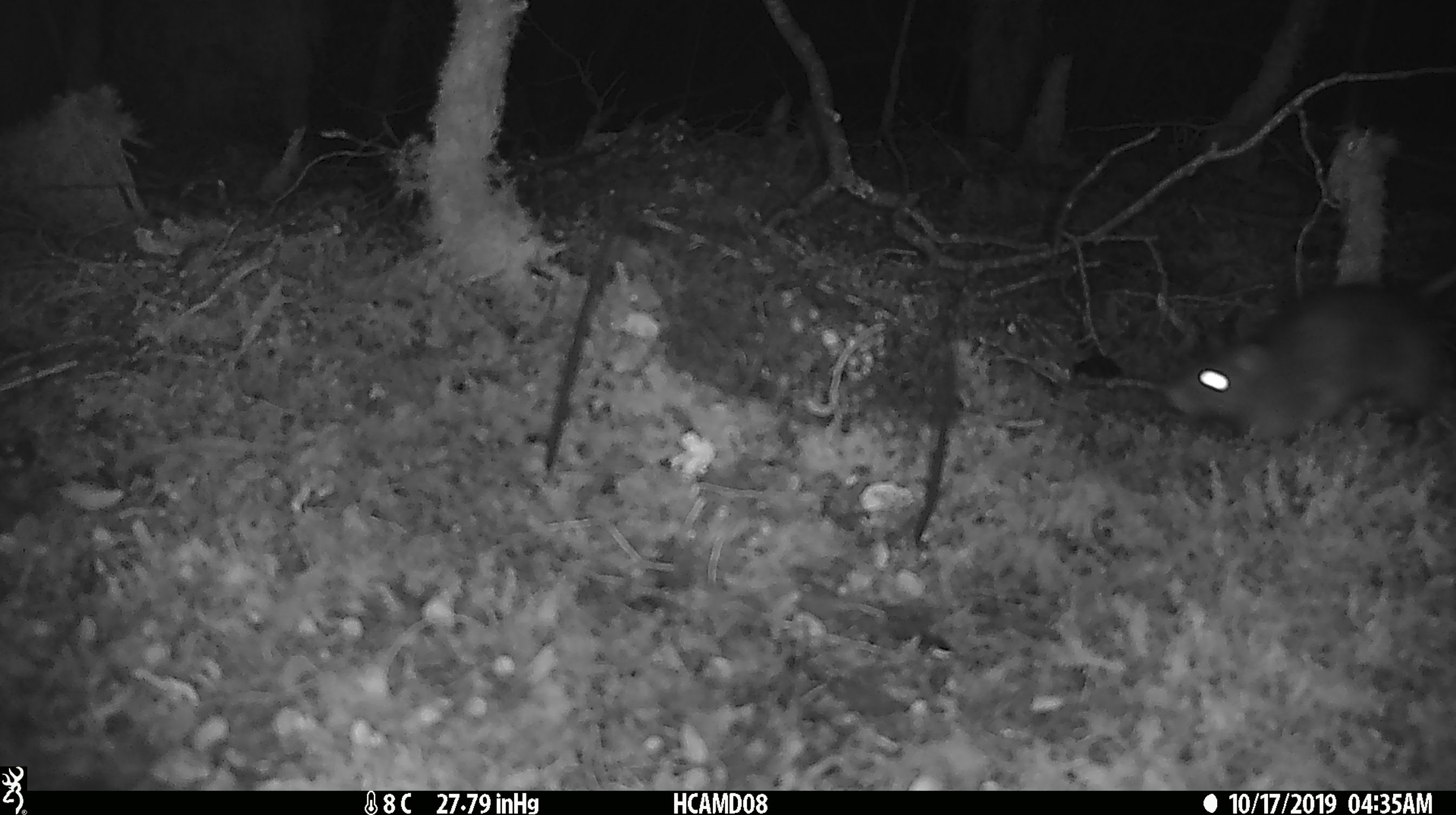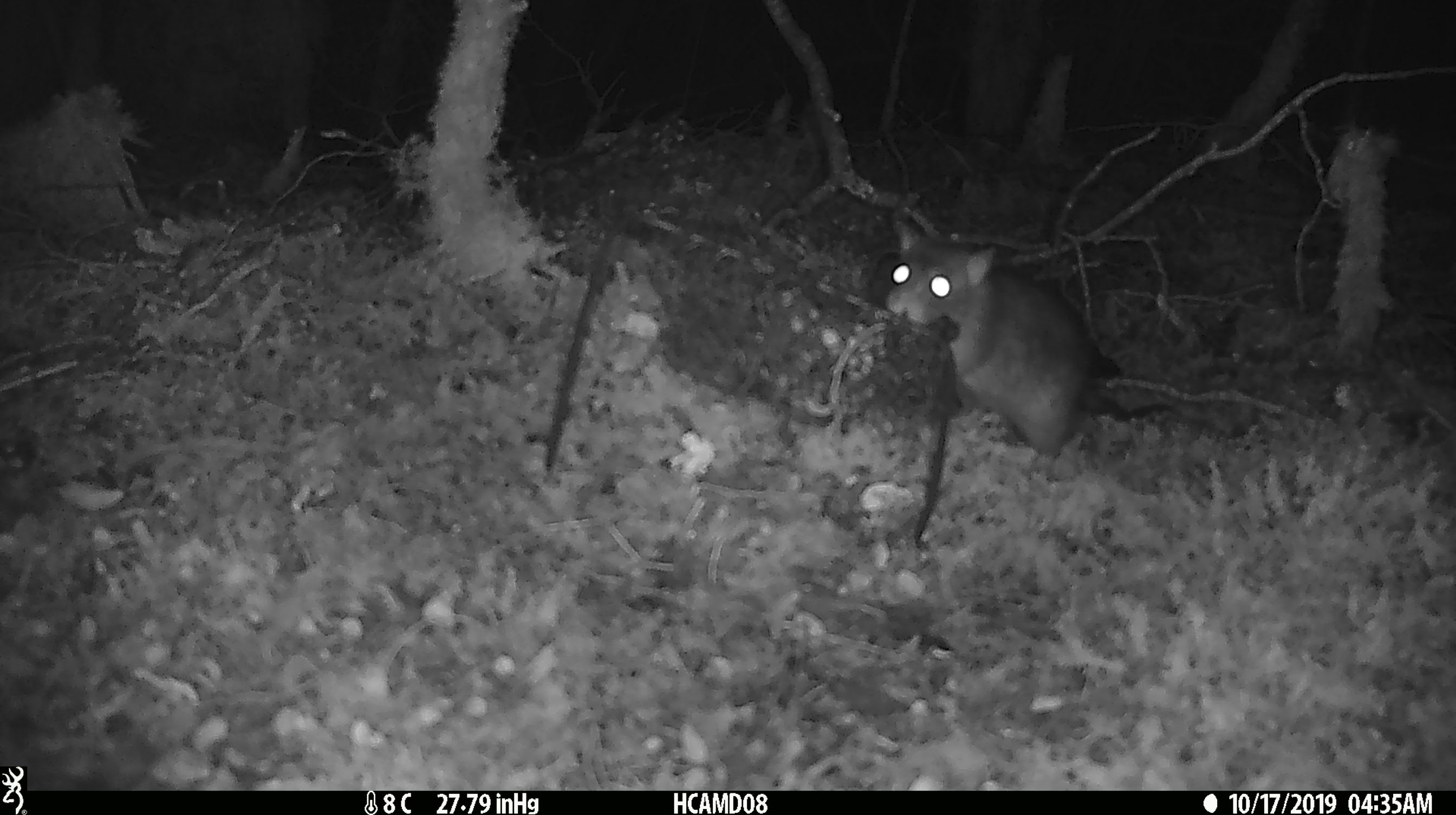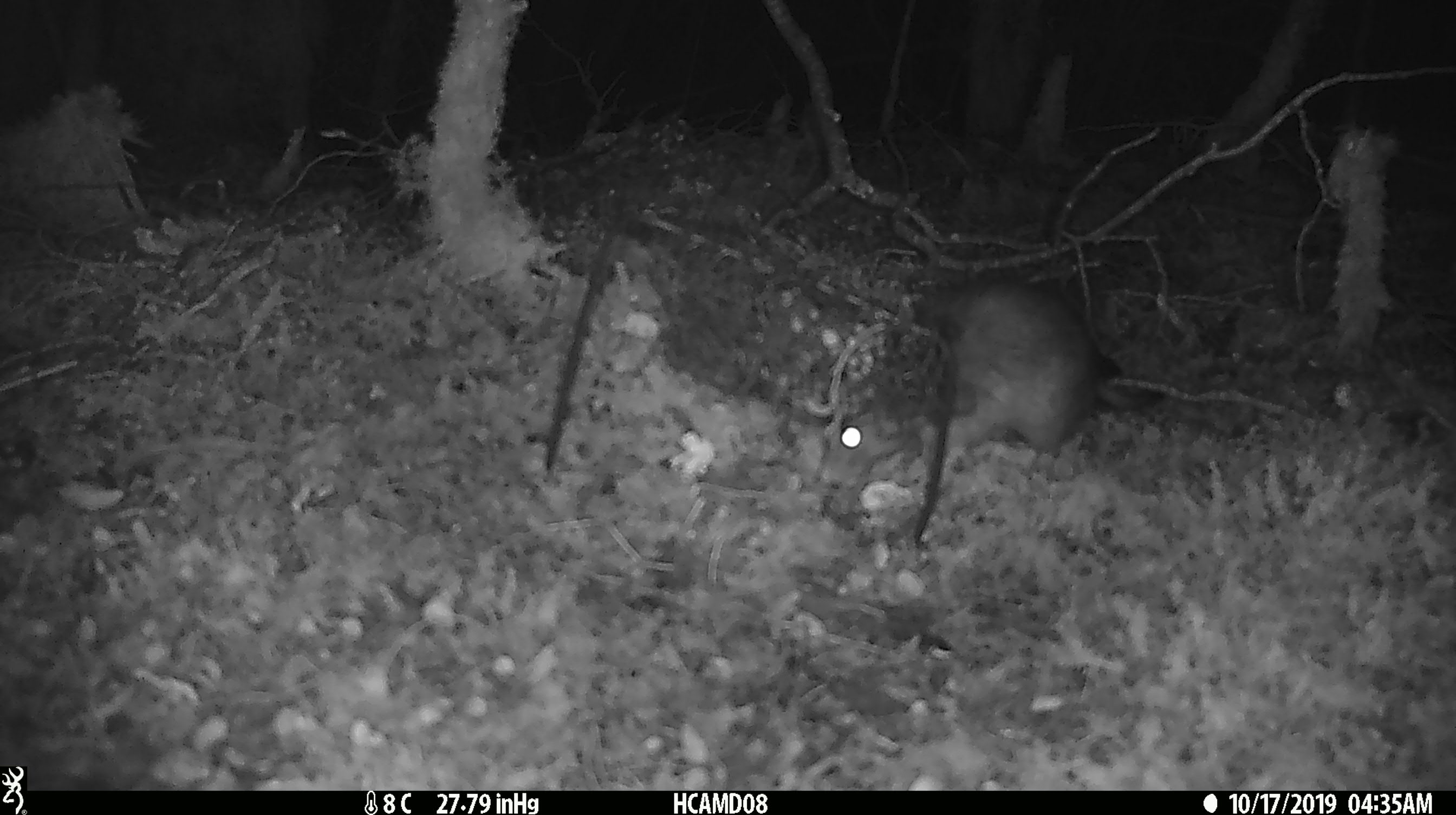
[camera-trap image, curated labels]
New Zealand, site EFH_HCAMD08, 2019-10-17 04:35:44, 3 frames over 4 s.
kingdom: Animalia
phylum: Chordata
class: Mammalia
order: Rodentia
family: Muridae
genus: Rattus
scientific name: Rattus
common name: rat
Rat (Rattus).